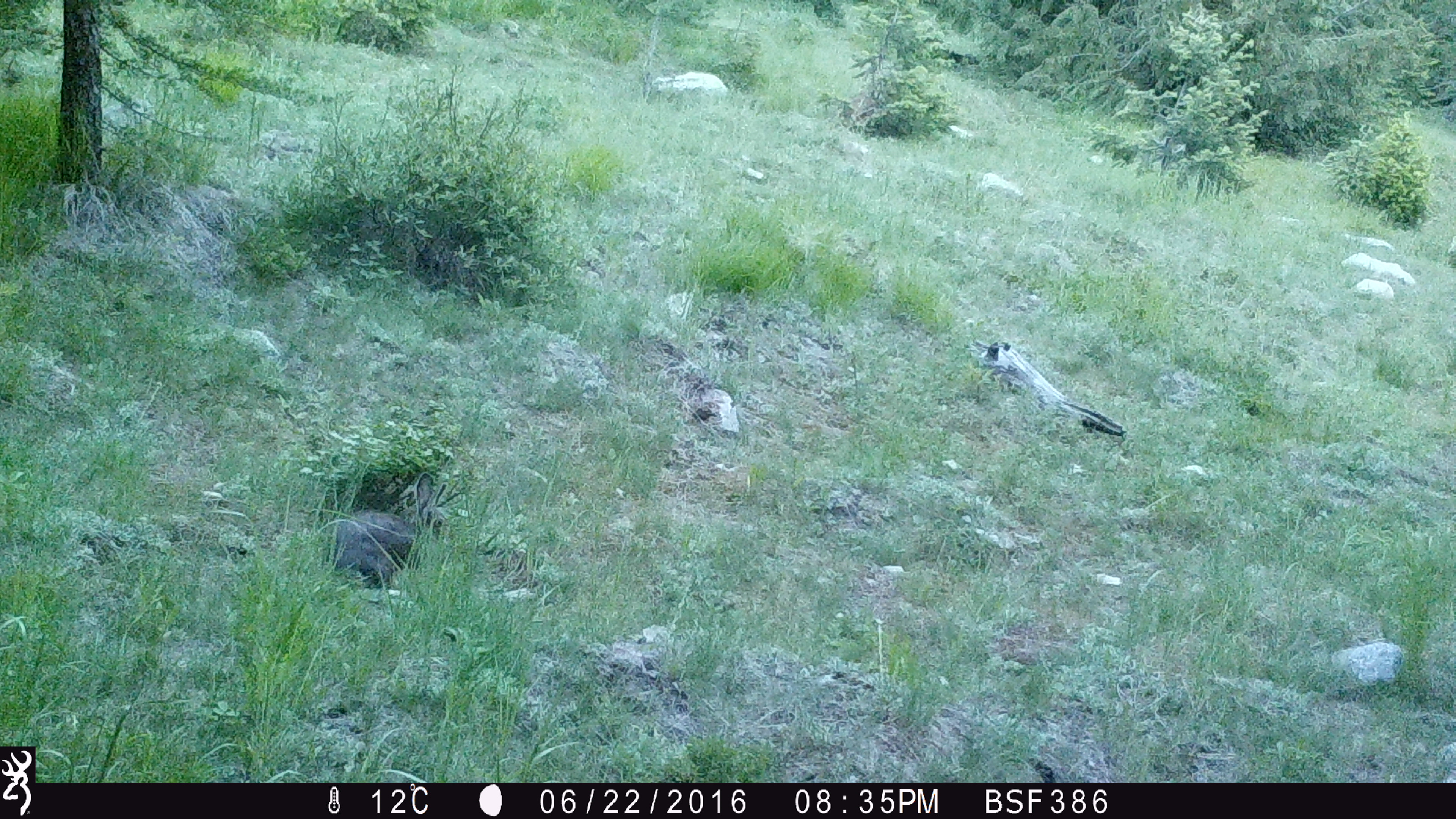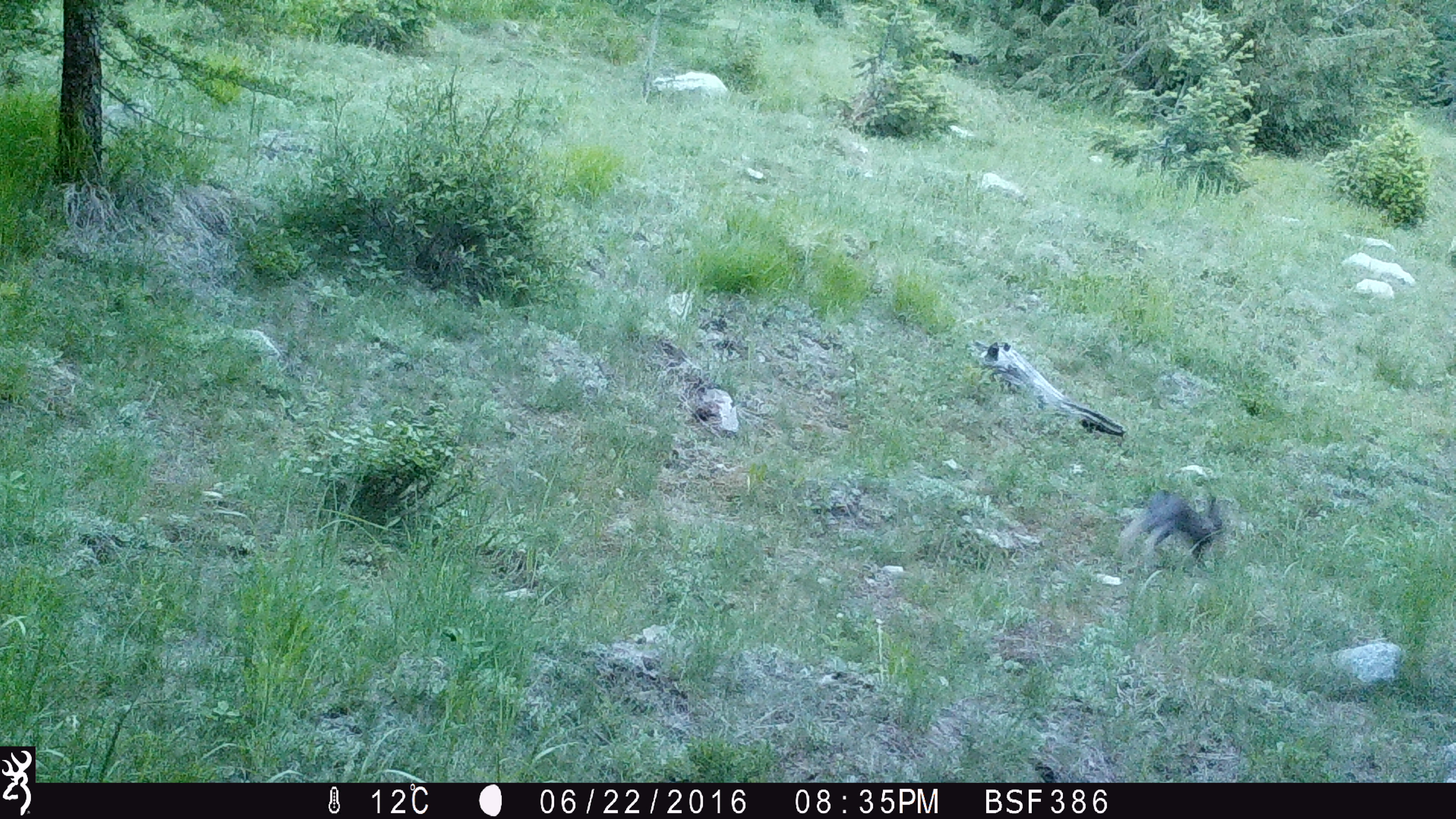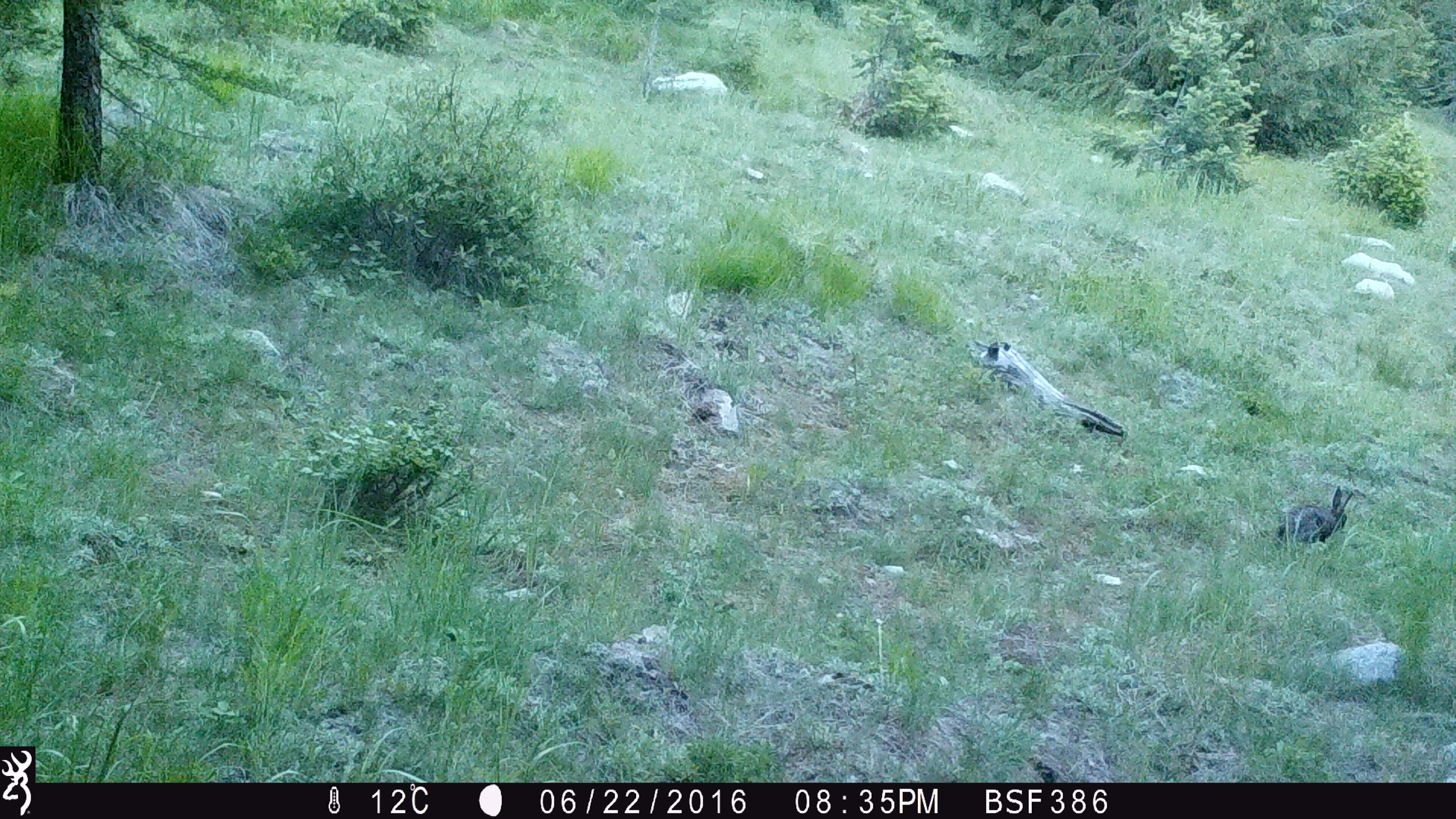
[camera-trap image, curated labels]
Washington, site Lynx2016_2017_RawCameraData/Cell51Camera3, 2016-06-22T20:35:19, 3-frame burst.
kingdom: Animalia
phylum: Chordata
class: Mammalia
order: Lagomorpha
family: Leporidae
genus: Lepus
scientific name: Lepus americanus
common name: snowshoe hare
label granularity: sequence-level